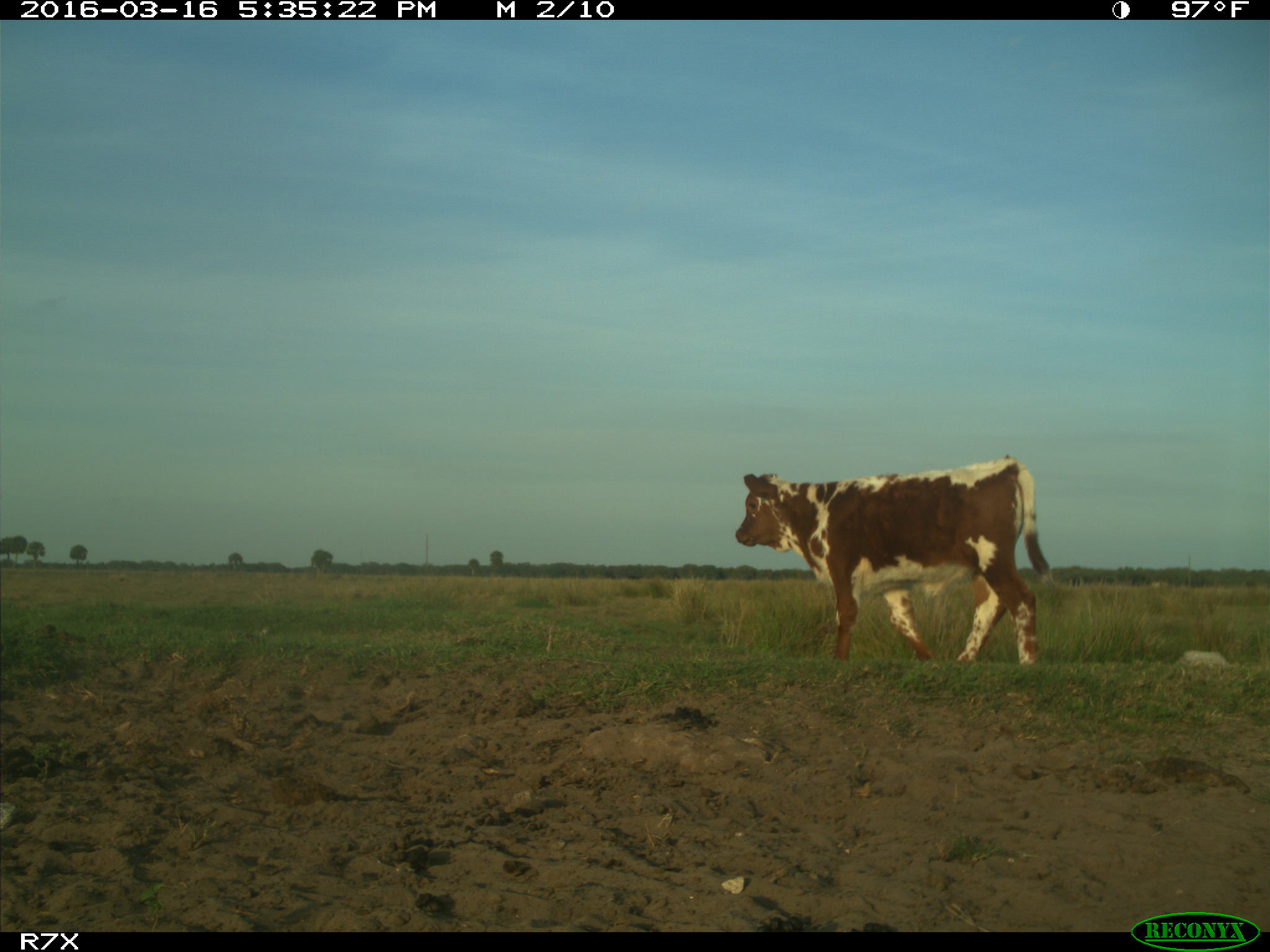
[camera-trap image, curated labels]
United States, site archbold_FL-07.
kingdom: Animalia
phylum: Chordata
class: Mammalia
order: Artiodactyla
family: Bovidae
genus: Bos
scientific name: Bos taurus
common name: domestic cow